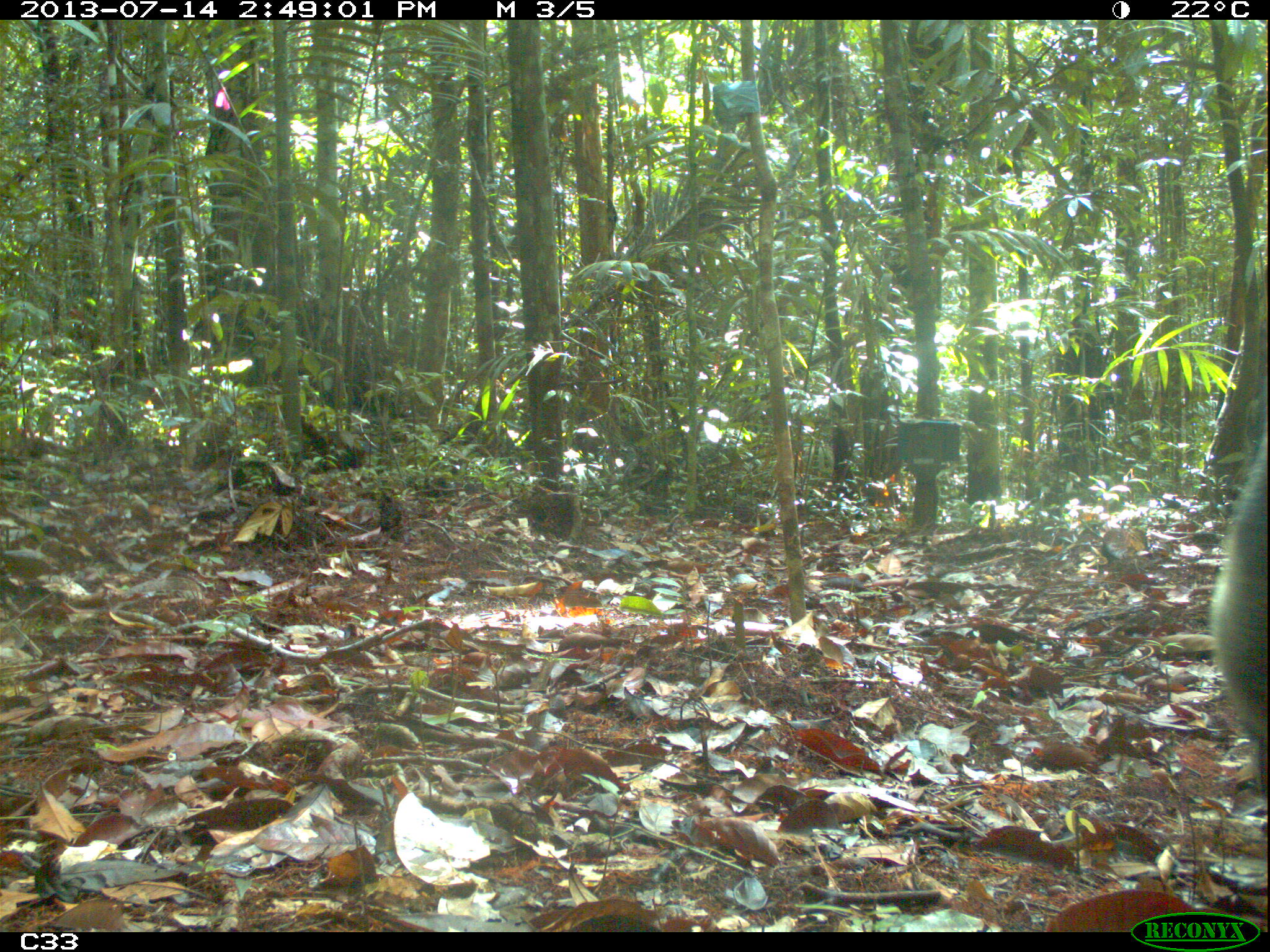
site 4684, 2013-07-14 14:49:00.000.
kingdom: Animalia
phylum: Chordata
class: Mammalia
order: Pilosa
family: Myrmecophagidae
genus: Myrmecophaga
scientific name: Myrmecophaga tridactyla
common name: giant anteater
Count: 1.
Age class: adult.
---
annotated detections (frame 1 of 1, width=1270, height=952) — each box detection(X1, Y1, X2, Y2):
myrmecophaga tridactyla: detection(1213, 431, 1266, 780)